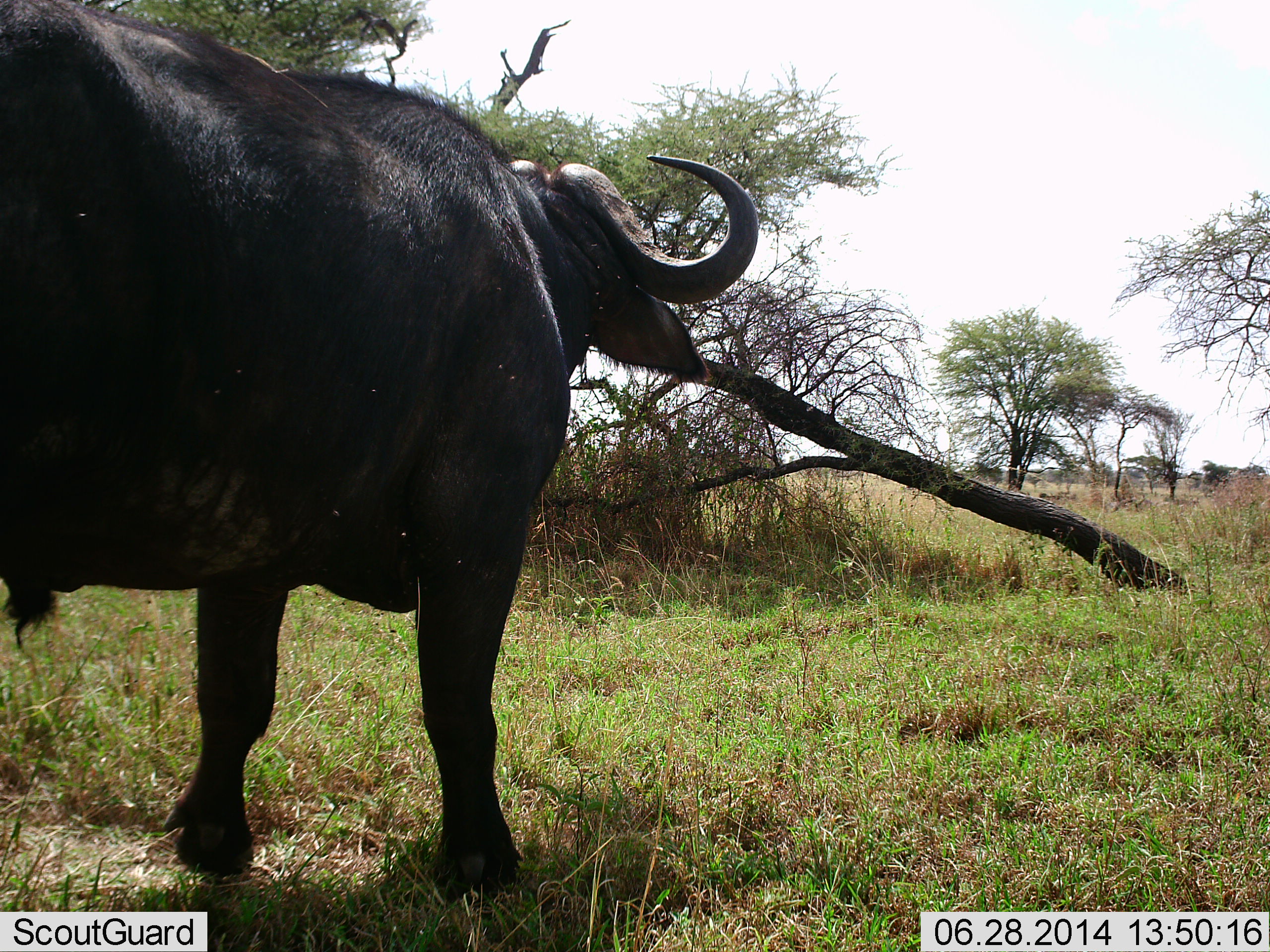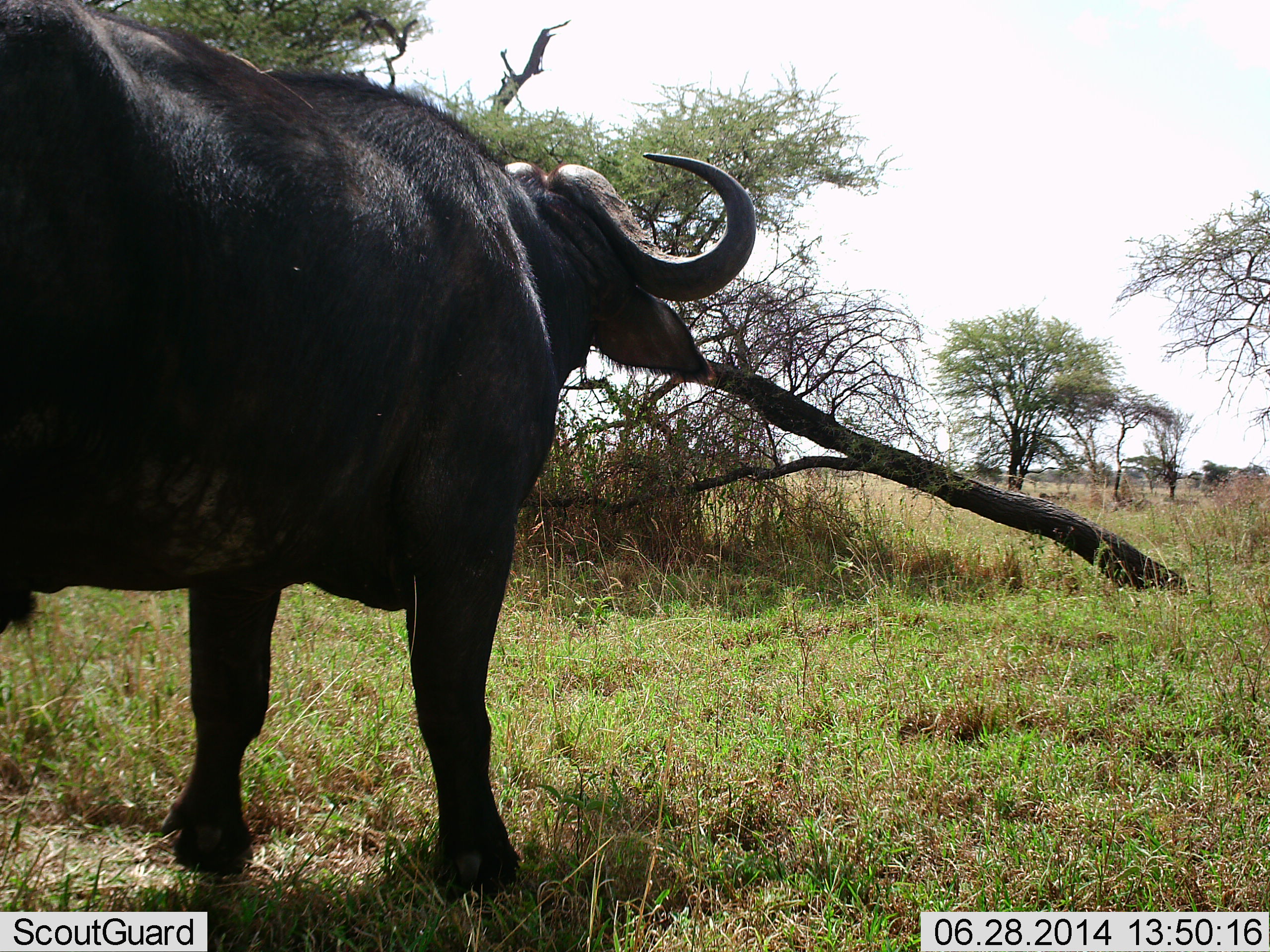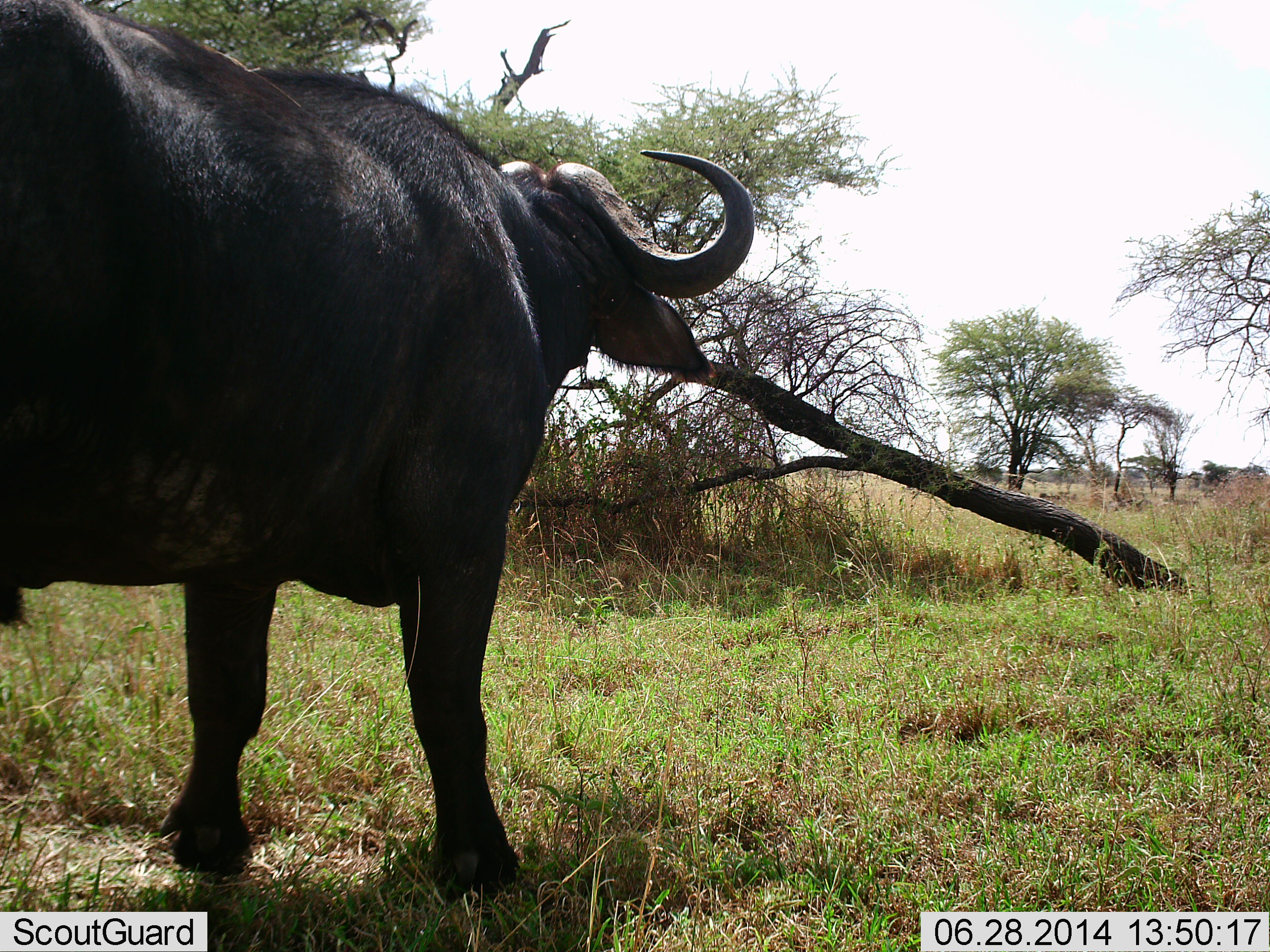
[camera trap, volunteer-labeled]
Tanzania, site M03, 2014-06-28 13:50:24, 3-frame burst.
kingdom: Animalia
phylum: Chordata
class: Mammalia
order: Artiodactyla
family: Bovidae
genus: Syncerus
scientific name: Syncerus caffer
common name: cape buffalo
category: buffalo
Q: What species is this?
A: Buffalo (cape buffalo) (Syncerus caffer).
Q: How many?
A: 1.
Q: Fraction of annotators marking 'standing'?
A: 100%.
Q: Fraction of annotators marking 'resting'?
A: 0%.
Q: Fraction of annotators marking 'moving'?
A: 0%.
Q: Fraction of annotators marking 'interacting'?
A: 0%.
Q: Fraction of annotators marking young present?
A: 0%.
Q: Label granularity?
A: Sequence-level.